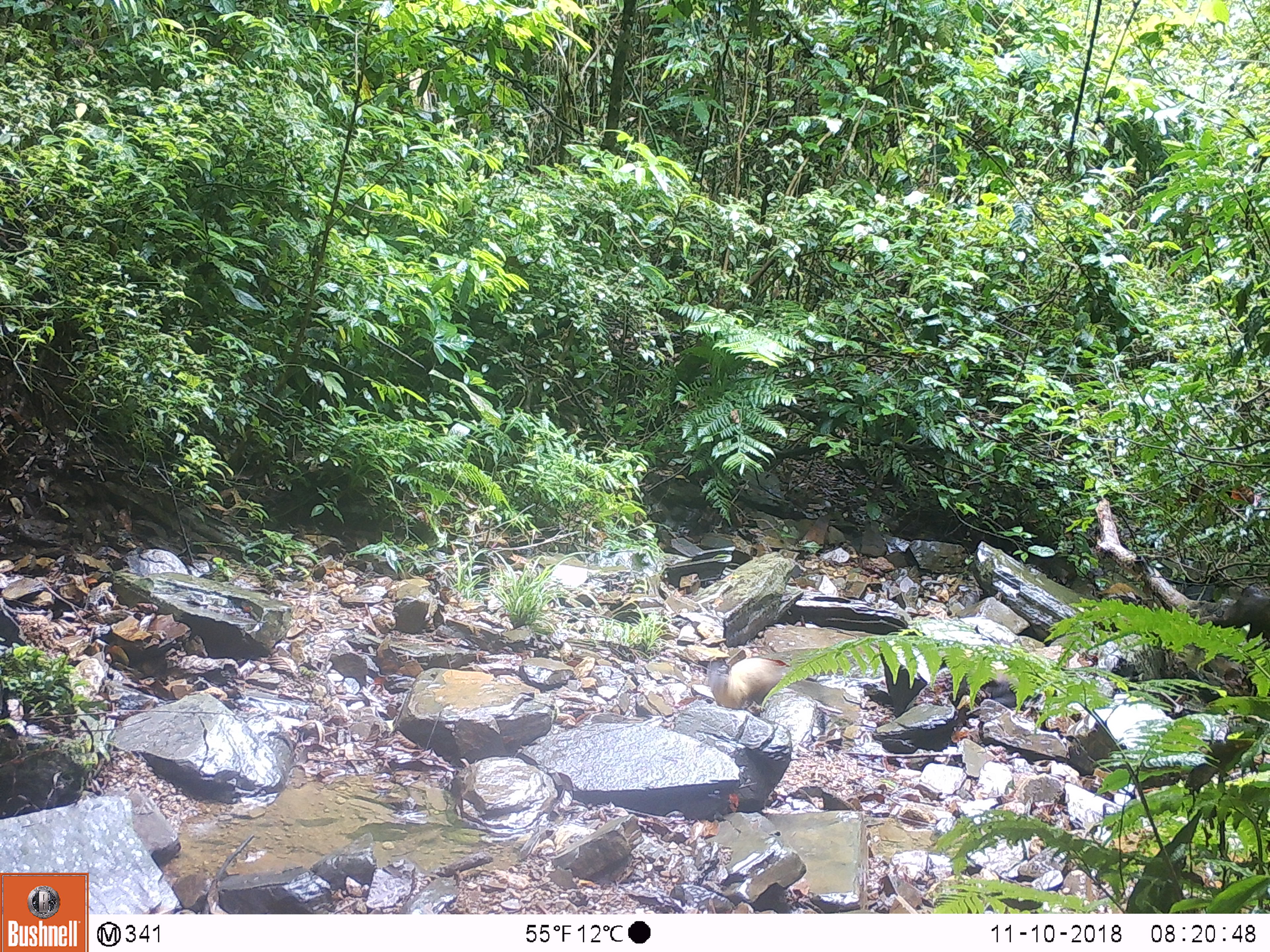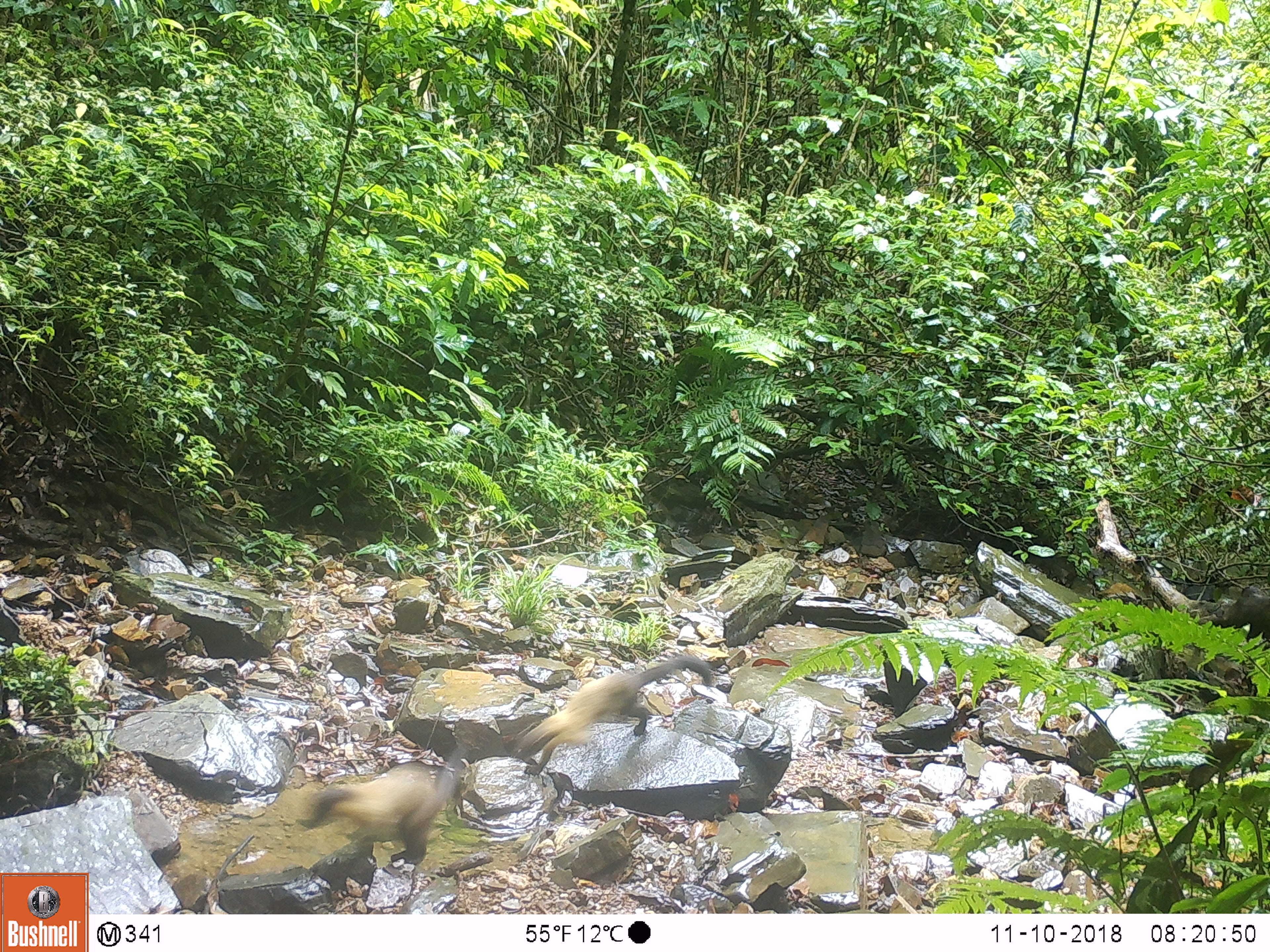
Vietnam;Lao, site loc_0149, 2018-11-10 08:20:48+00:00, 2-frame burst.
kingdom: Animalia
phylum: Chordata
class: Mammalia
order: Carnivora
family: Mustelidae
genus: Martes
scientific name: Martes flavigula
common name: yellow-throated marten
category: yellow throated marten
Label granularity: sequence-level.